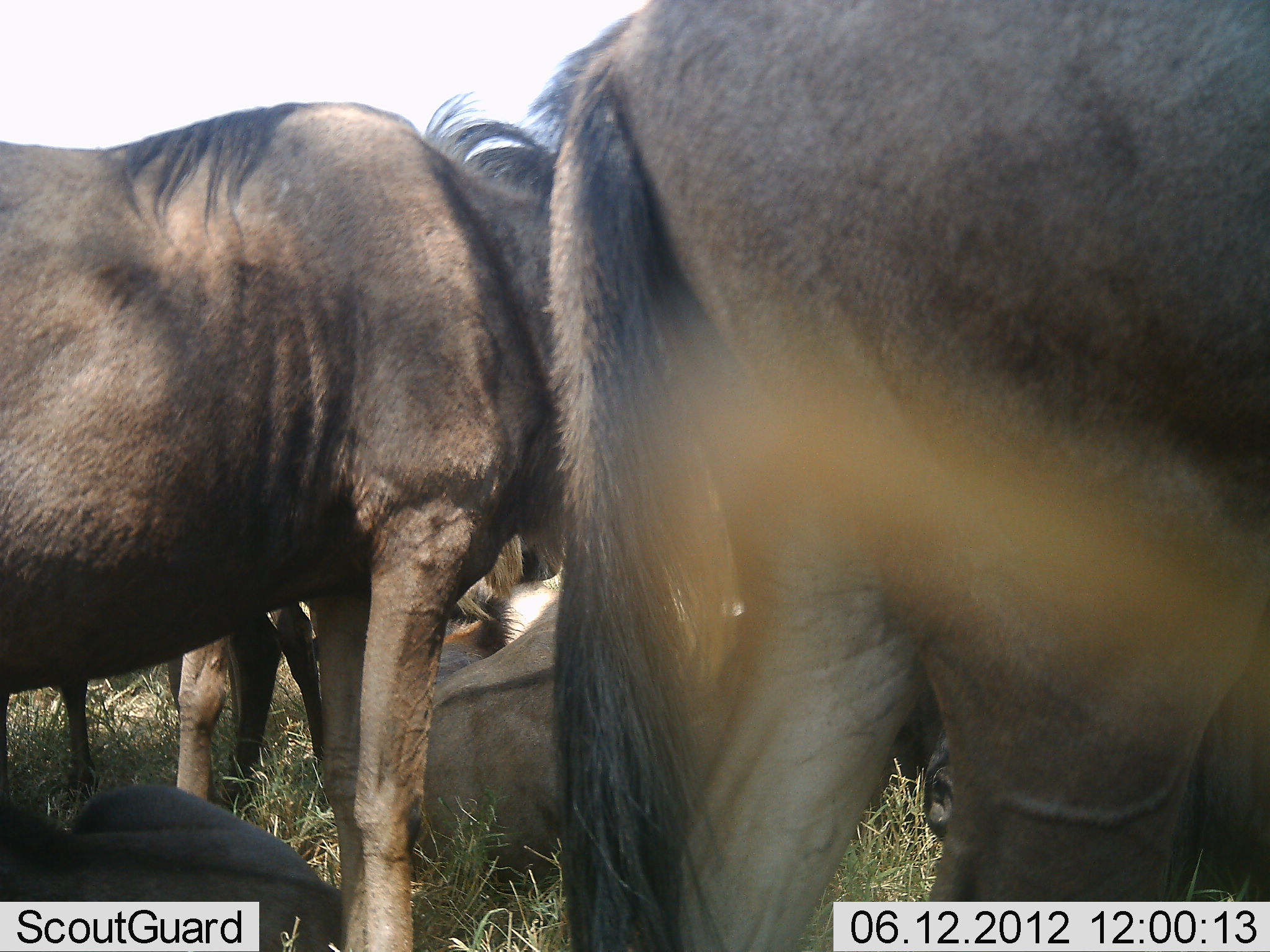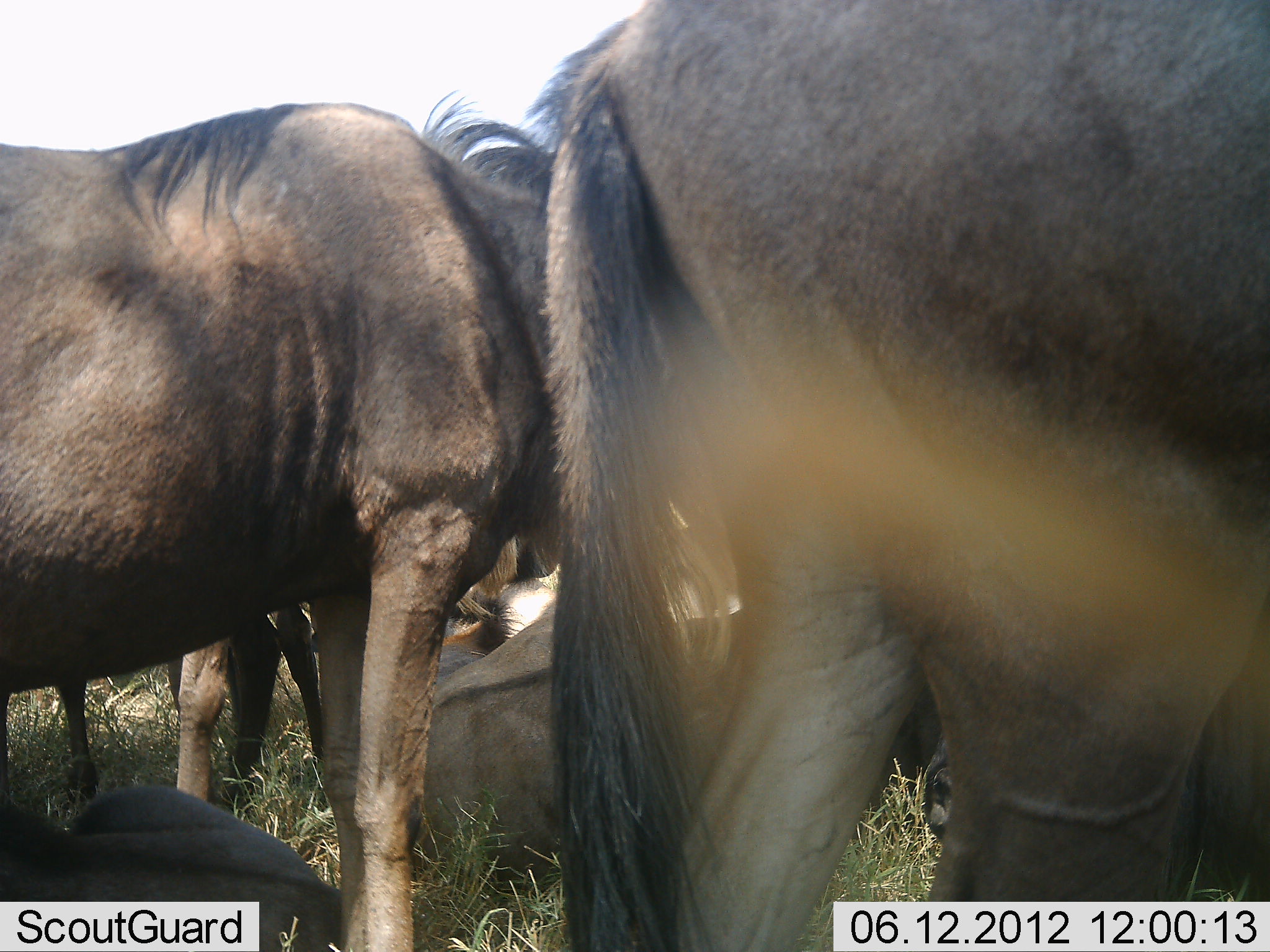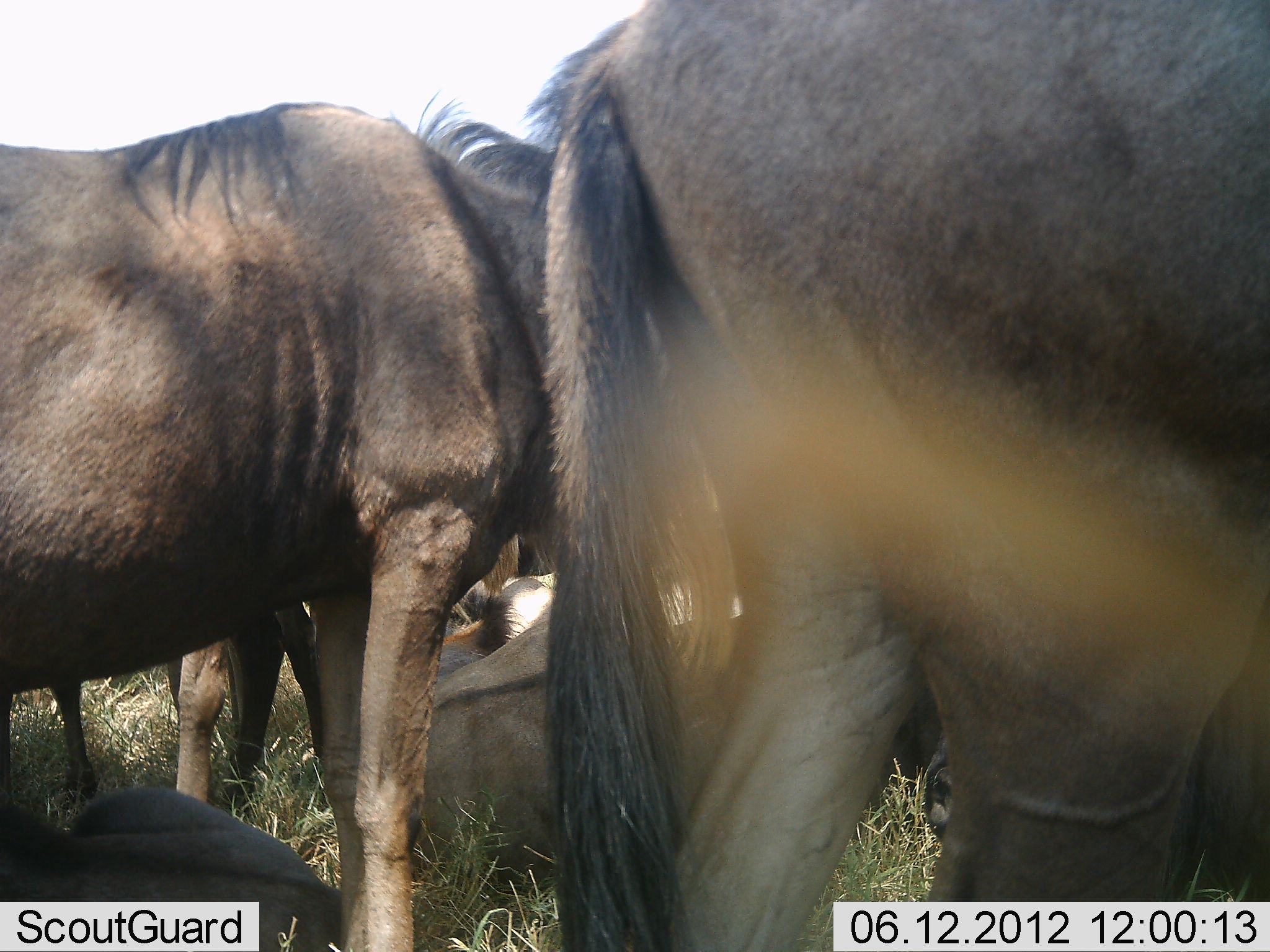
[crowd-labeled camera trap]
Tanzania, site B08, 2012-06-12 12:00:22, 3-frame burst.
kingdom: Animalia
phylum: Chordata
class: Mammalia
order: Artiodactyla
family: Bovidae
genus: Connochaetes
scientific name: Connochaetes taurinus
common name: blue wildebeest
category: wildebeest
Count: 6.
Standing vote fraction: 70%.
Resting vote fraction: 90%.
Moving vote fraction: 0%.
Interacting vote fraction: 20%.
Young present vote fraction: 0%.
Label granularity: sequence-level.